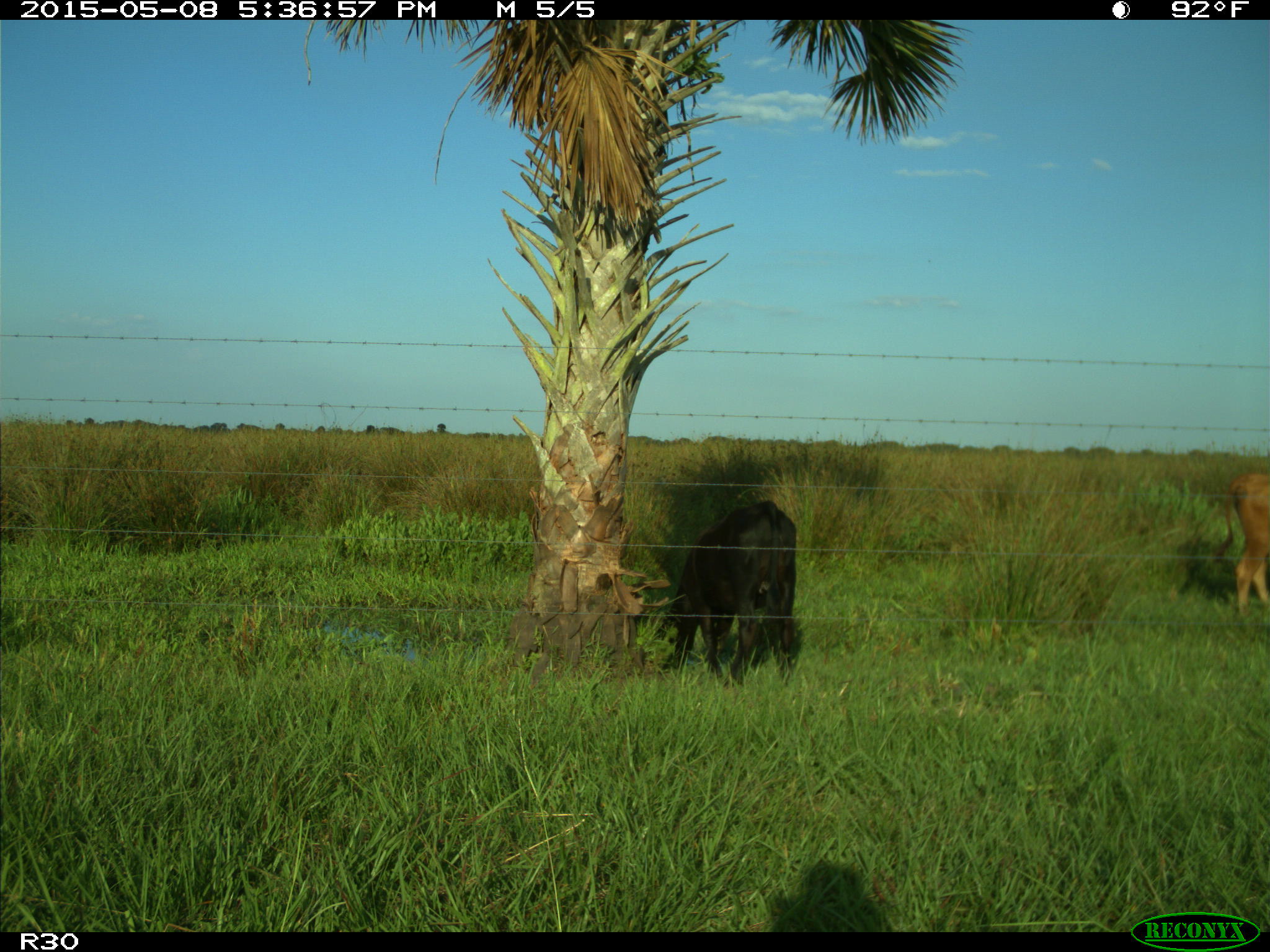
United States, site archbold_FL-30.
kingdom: Animalia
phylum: Chordata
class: Mammalia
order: Artiodactyla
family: Bovidae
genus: Bos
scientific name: Bos taurus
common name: domestic cow